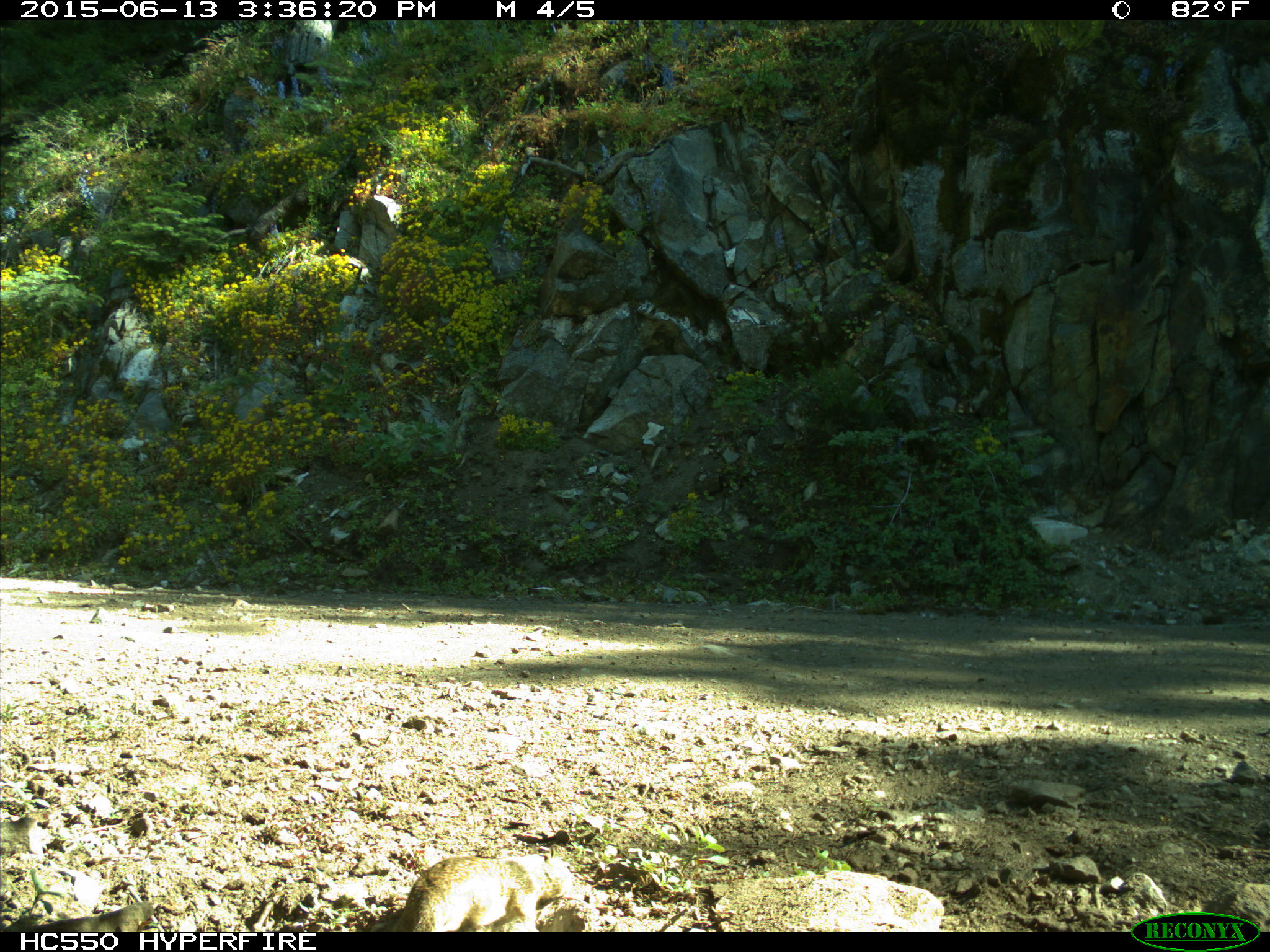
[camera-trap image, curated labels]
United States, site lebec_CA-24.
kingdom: Animalia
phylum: Chordata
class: Mammalia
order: Rodentia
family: Sciuridae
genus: Otospermophilus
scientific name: Otospermophilus beecheyi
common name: california ground squirrel